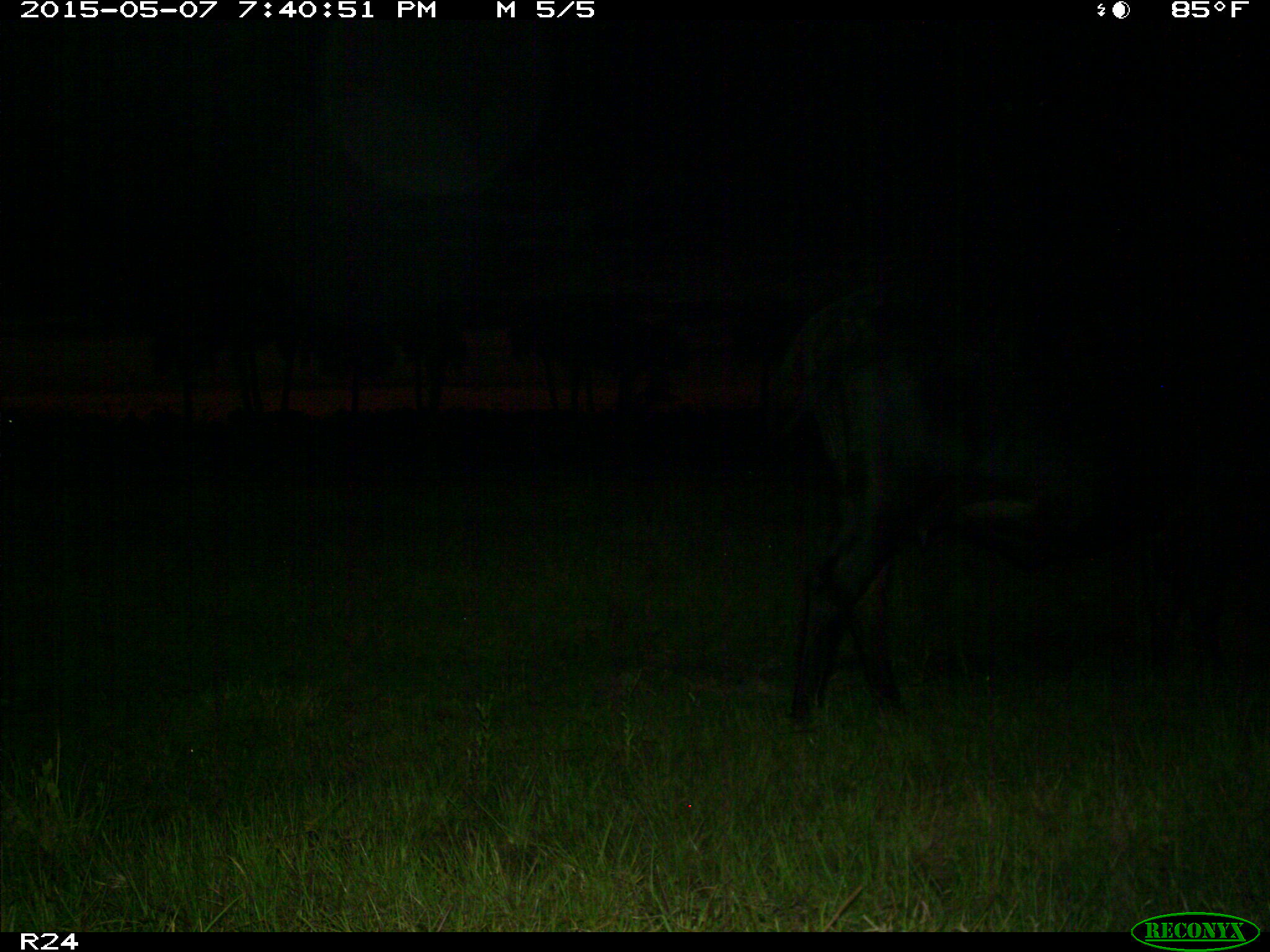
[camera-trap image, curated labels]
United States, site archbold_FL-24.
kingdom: Animalia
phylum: Chordata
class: Mammalia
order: Artiodactyla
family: Bovidae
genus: Bos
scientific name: Bos taurus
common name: domestic cow